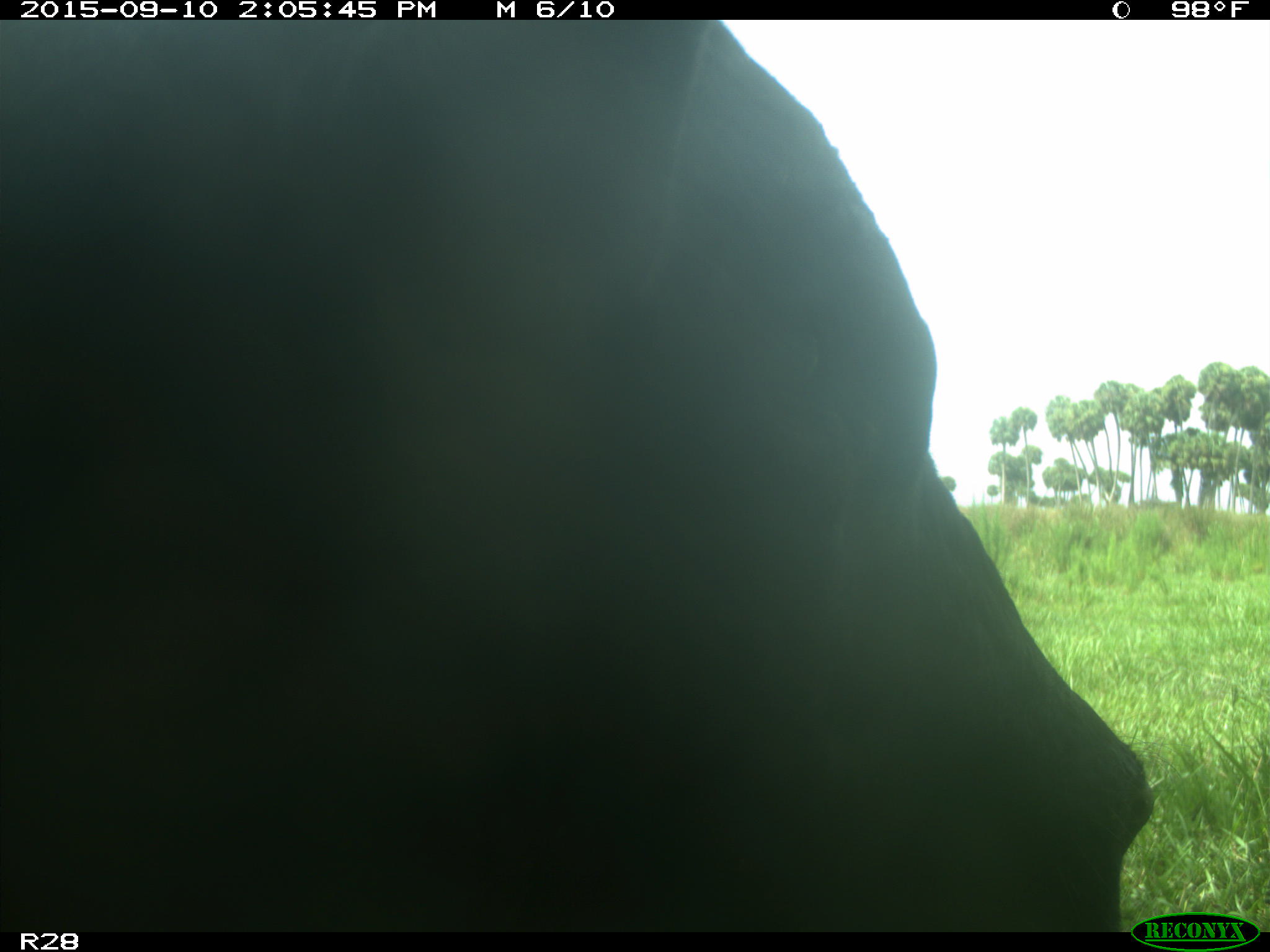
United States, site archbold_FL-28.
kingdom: Animalia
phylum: Chordata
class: Mammalia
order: Artiodactyla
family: Bovidae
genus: Bos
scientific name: Bos taurus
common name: domestic cow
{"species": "Bos taurus (domestic cow)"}